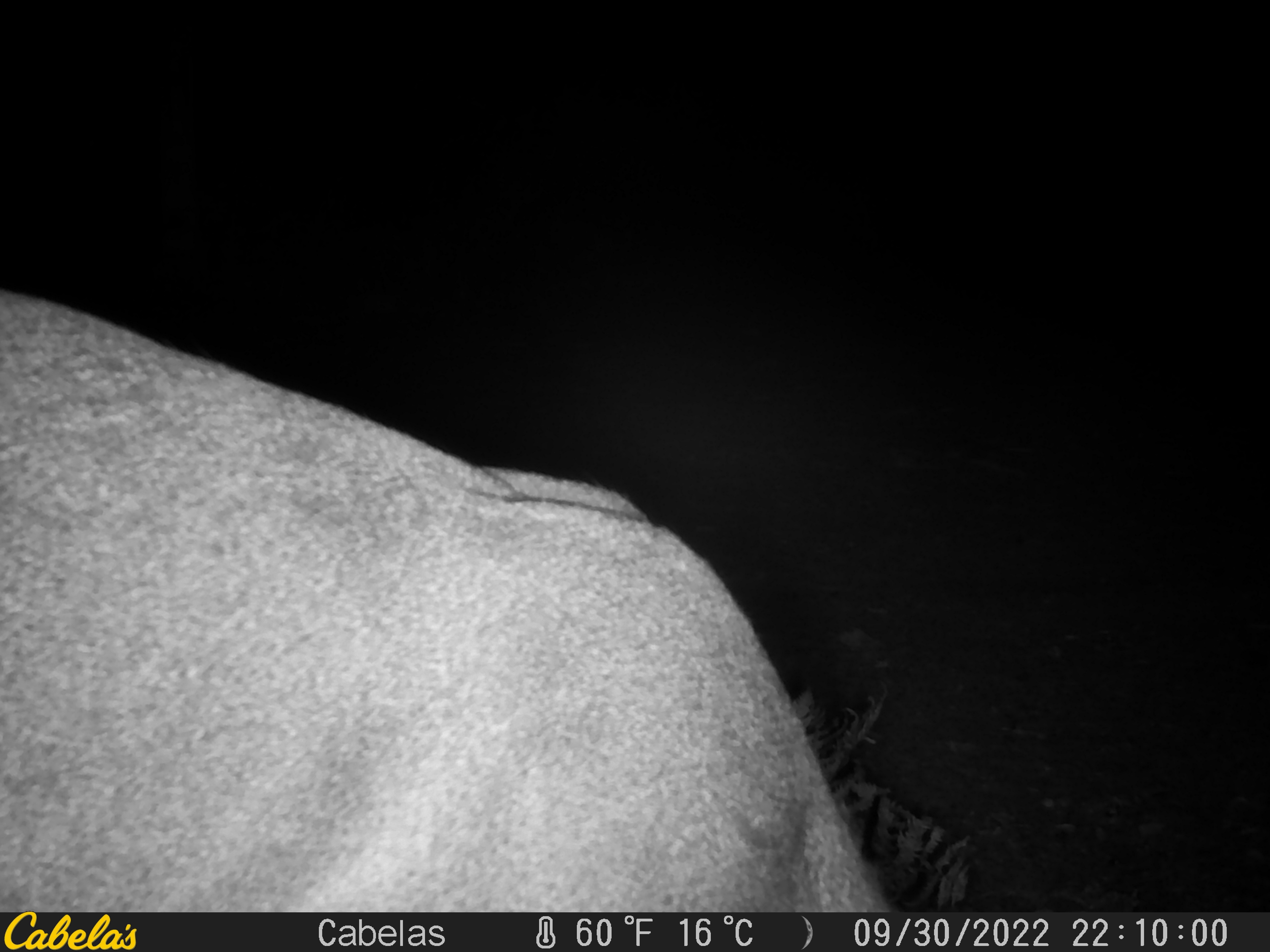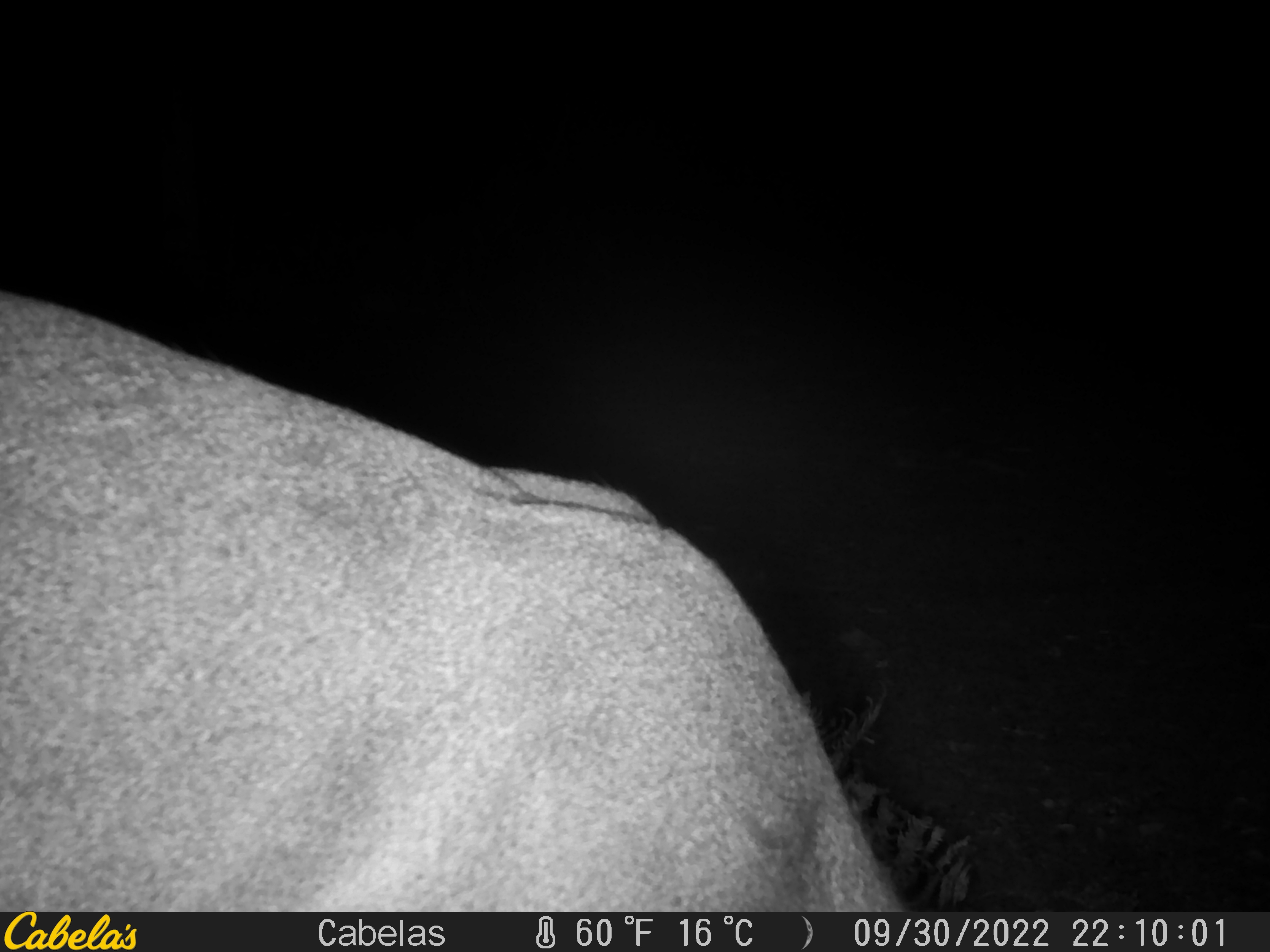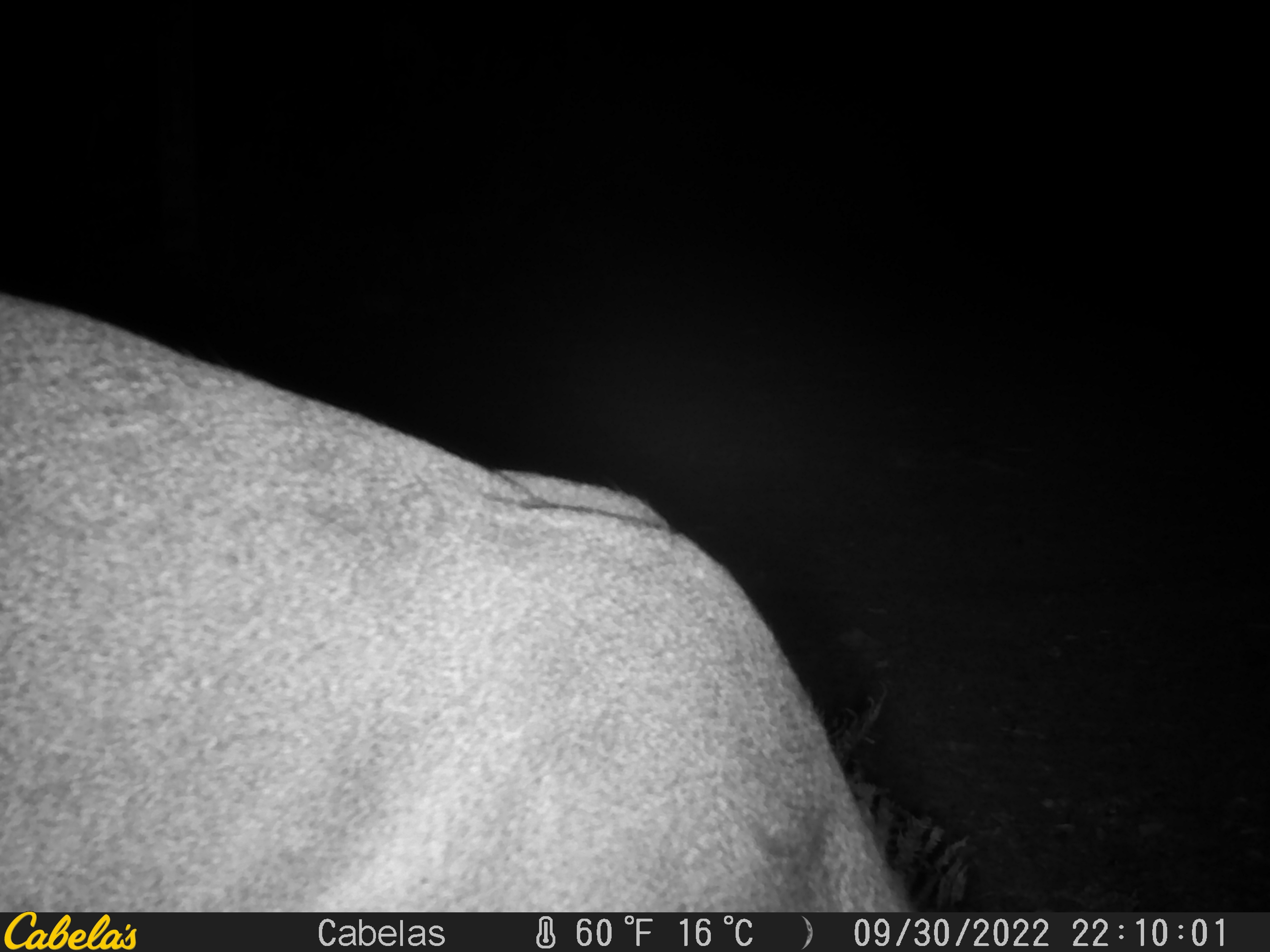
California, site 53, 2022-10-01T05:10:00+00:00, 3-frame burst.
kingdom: Animalia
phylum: Chordata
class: Mammalia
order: Artiodactyla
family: Cervidae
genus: Odocoileus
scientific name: Odocoileus hemionus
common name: mule deer